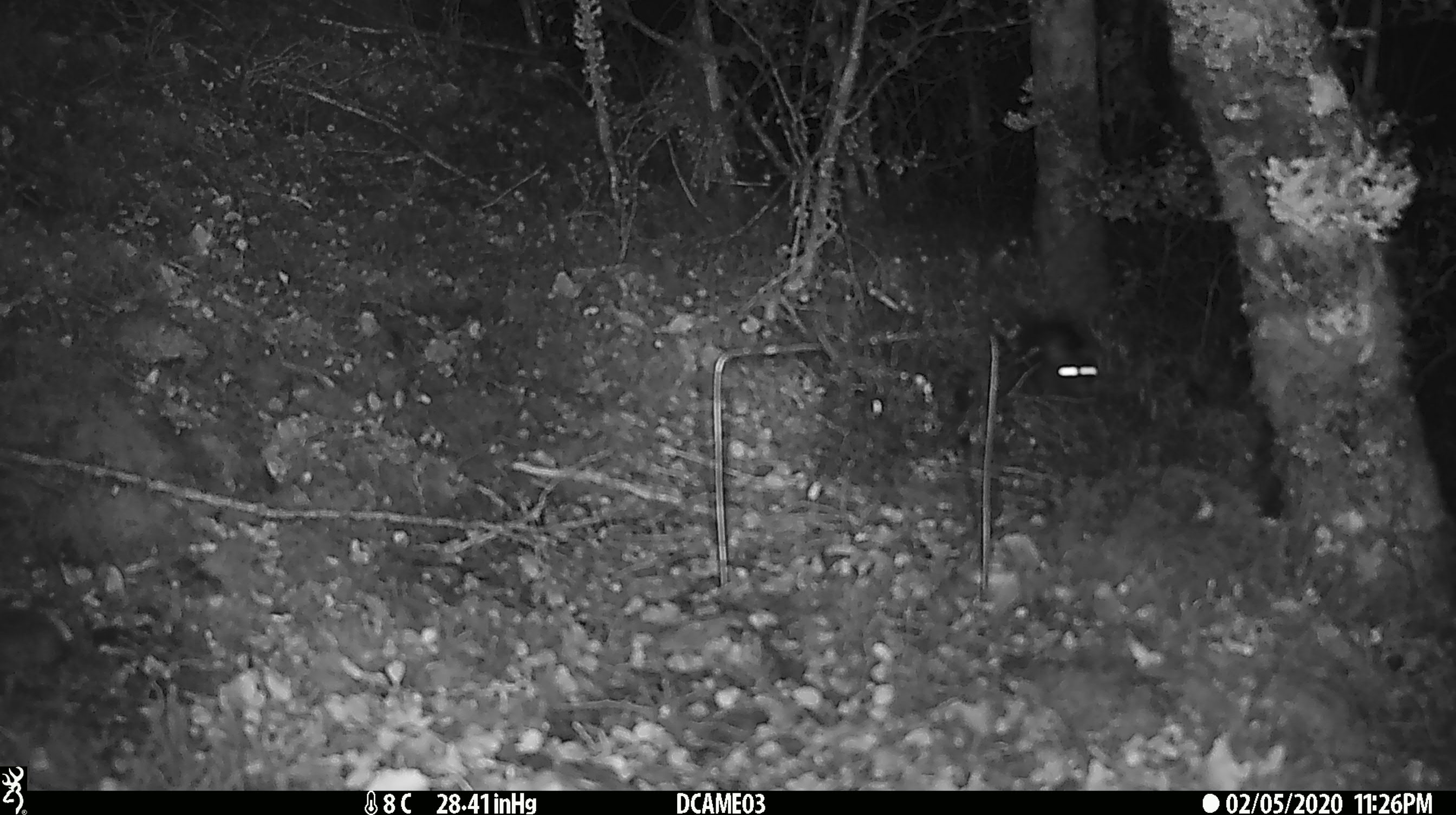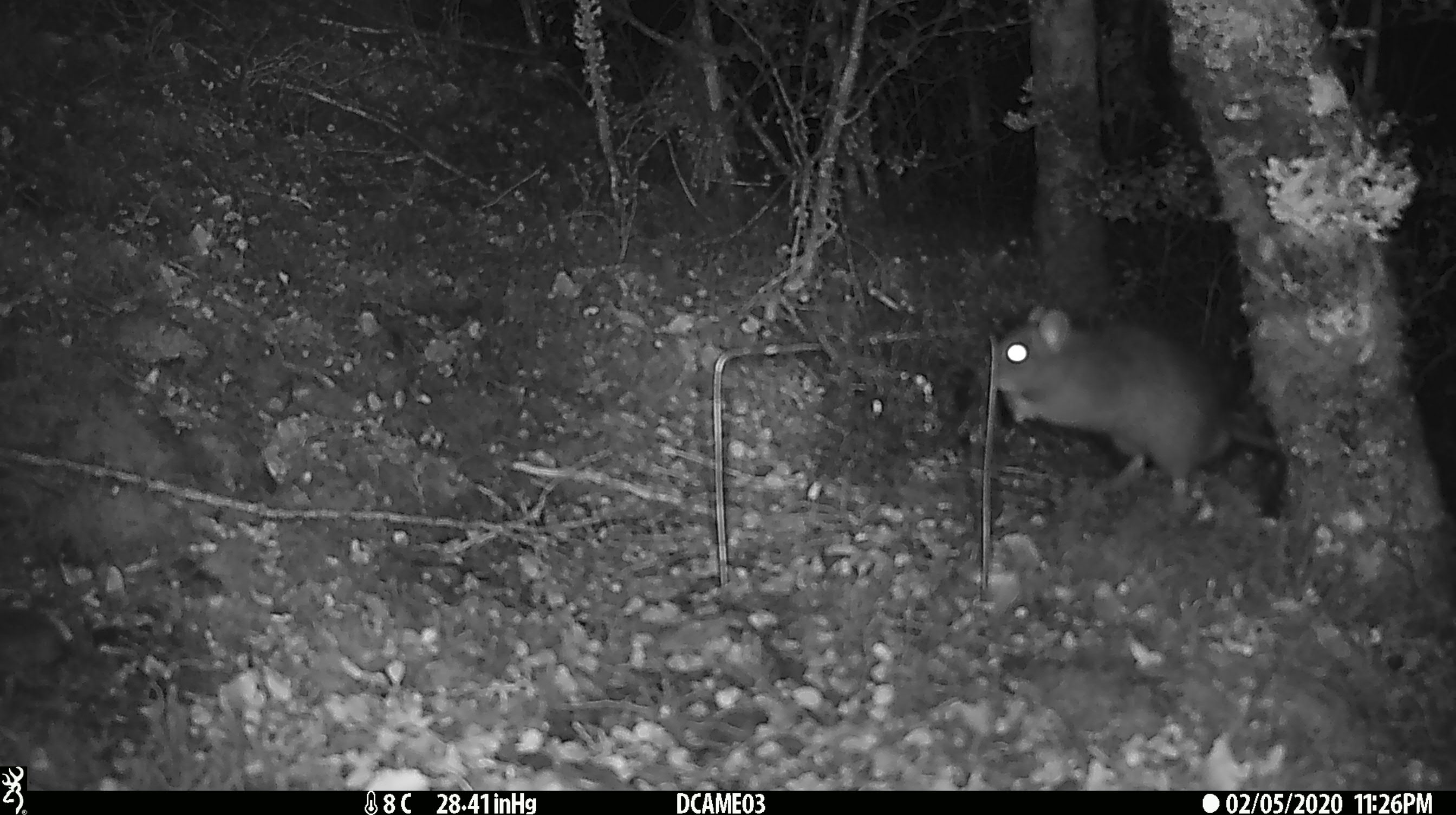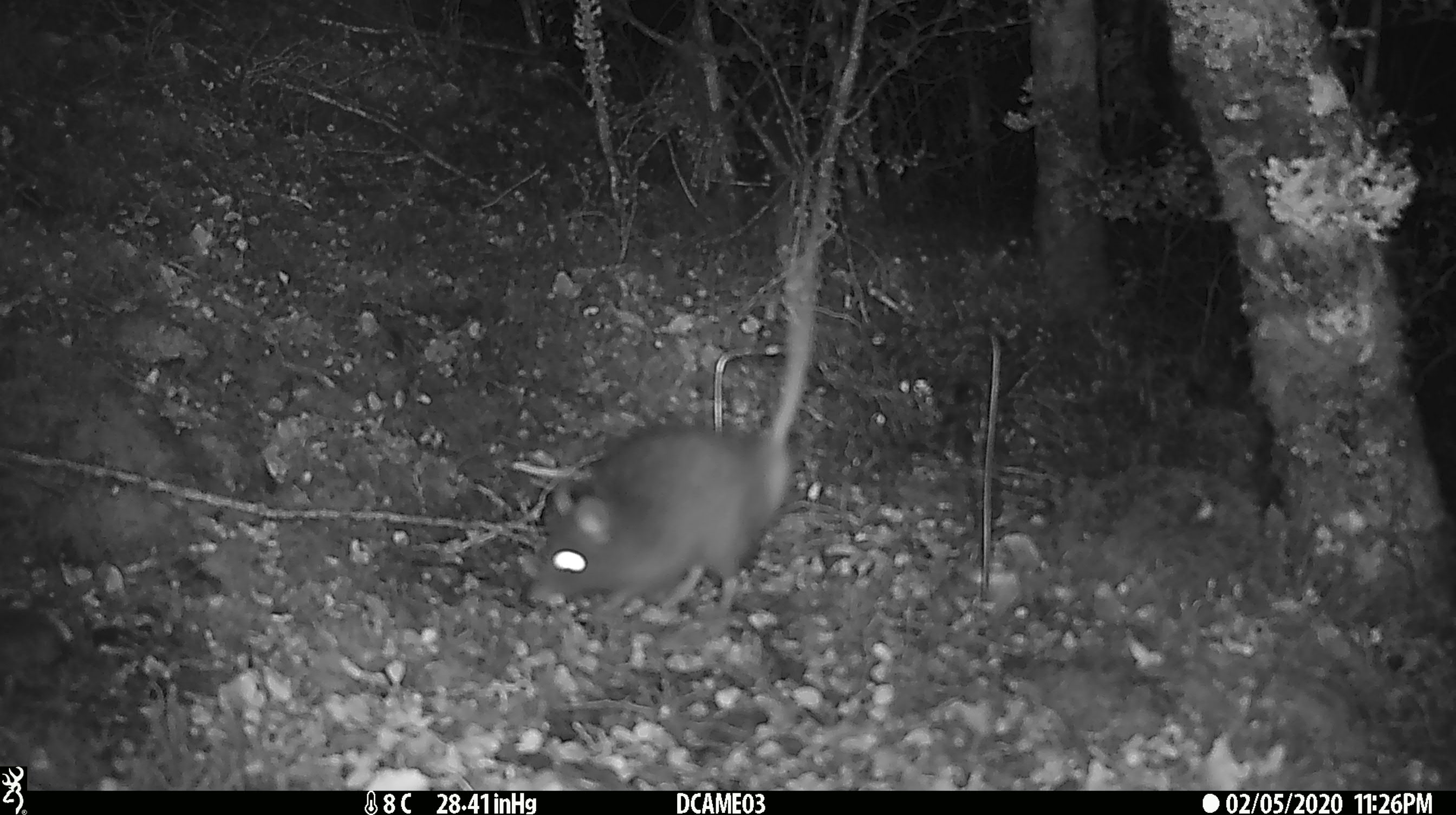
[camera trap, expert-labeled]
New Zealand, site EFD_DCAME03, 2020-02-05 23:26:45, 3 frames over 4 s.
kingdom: Animalia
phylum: Chordata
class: Mammalia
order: Rodentia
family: Muridae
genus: Rattus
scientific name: Rattus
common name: rat